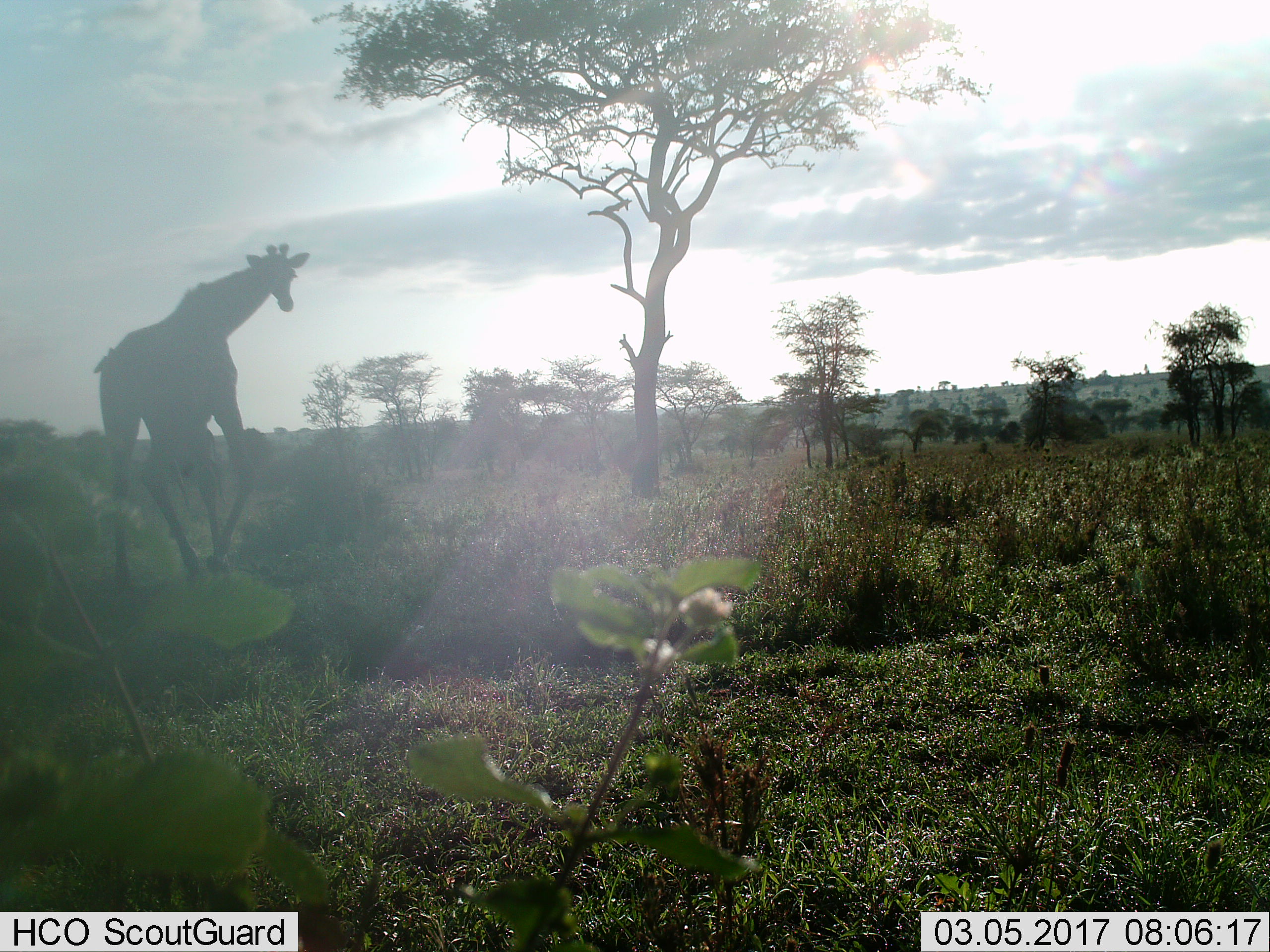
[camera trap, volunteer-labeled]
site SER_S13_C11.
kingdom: Animalia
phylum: Chordata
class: Mammalia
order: Artiodactyla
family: Giraffidae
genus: Giraffa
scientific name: Giraffa camelopardalis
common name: giraffe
Giraffe (Giraffa camelopardalis), count 1. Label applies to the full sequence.